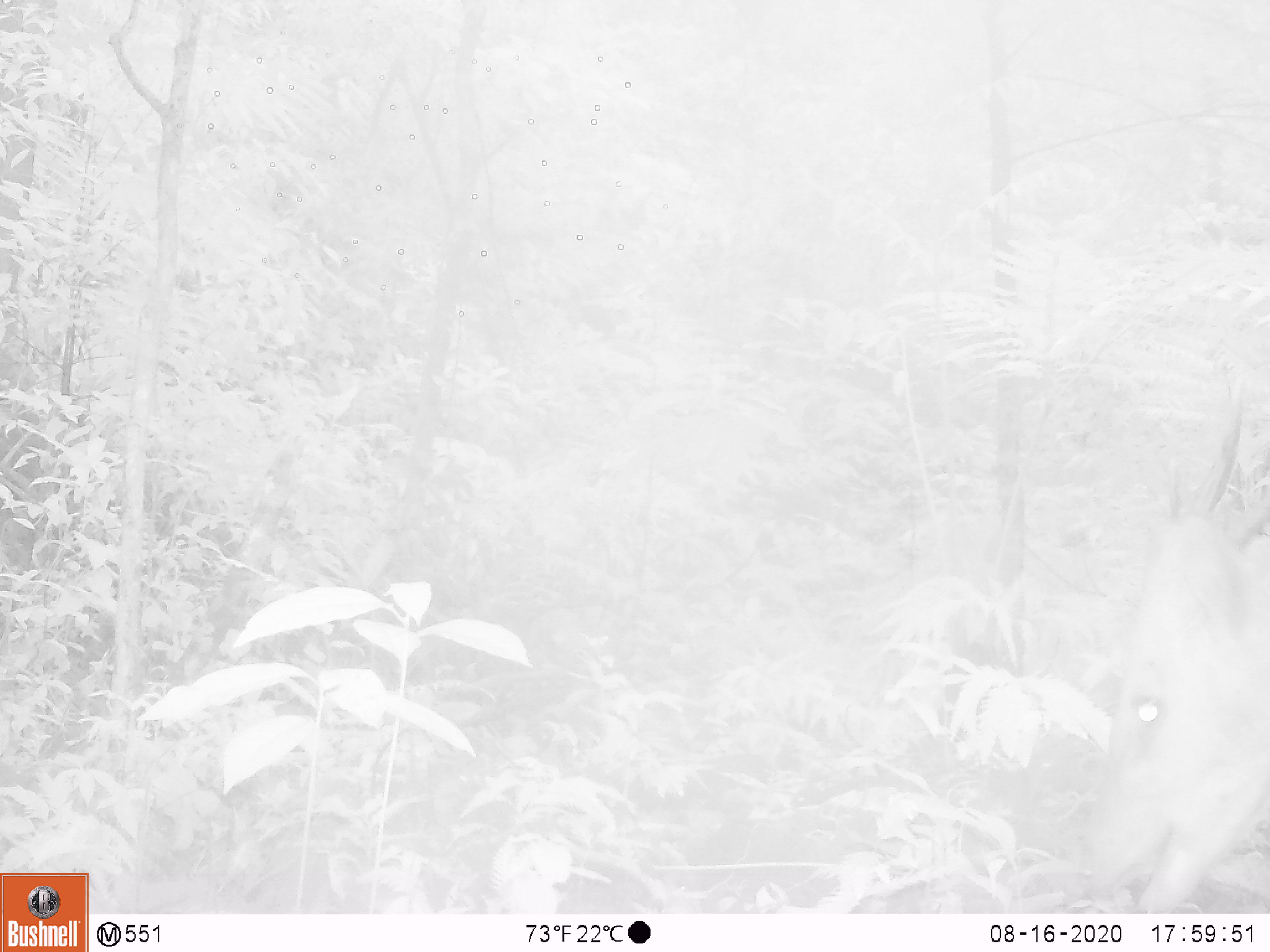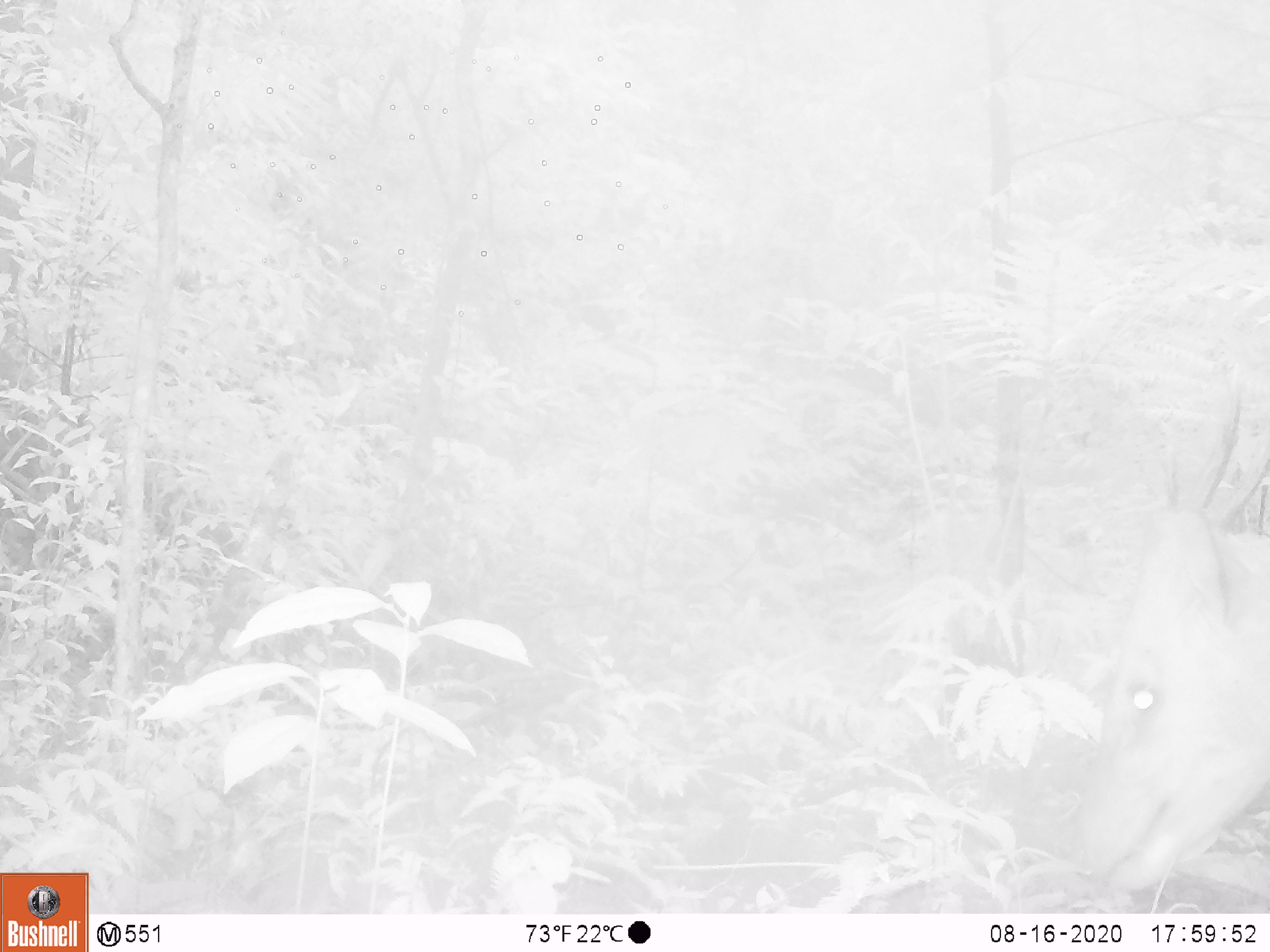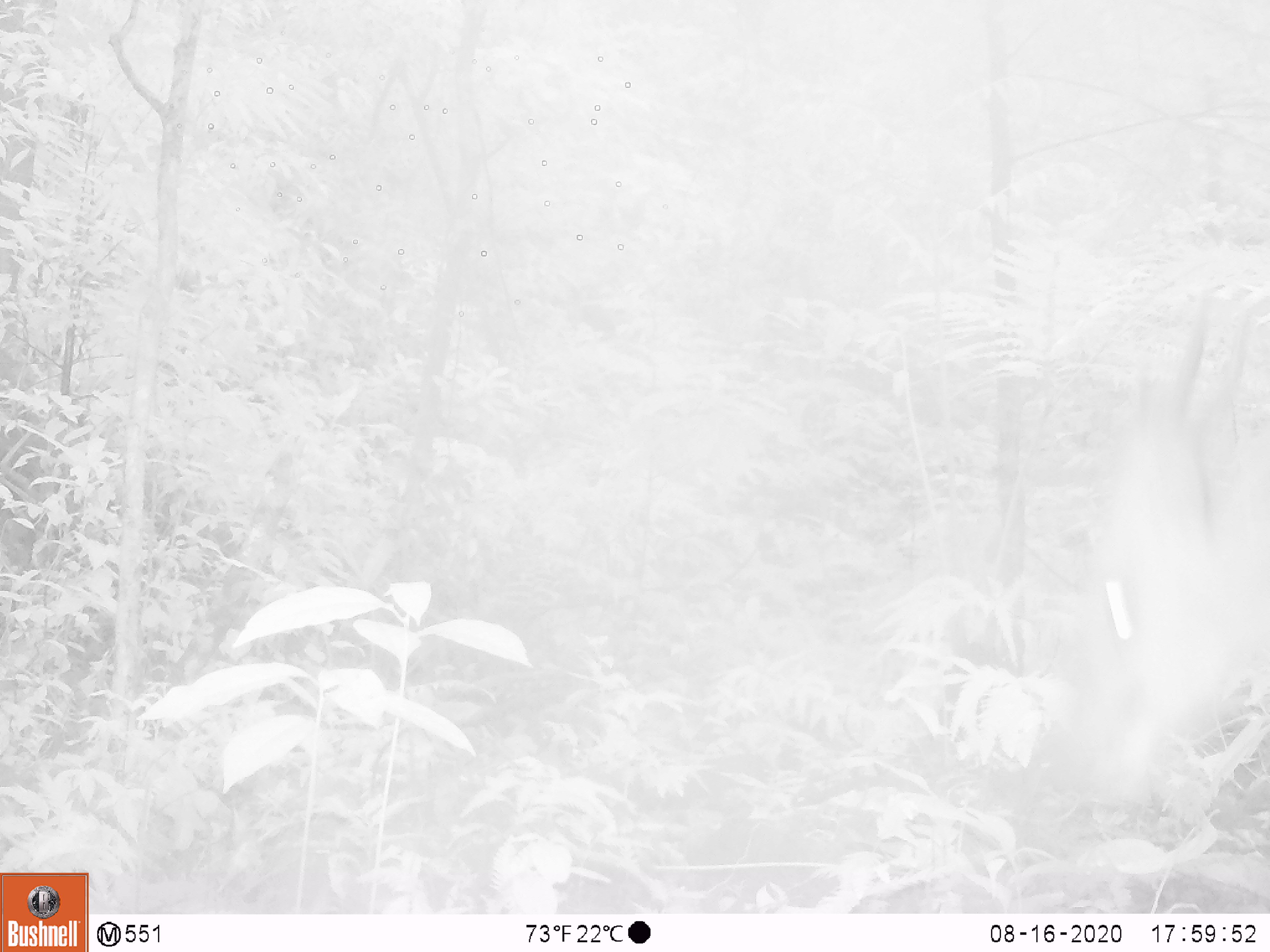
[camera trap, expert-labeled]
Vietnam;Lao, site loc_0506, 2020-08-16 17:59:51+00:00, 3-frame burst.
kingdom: Animalia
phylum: Chordata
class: Mammalia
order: Artiodactyla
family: Cervidae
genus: Muntiacus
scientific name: Muntiacus vuquangensis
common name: large-antlered muntjac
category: large antlered muntjac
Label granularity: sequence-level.